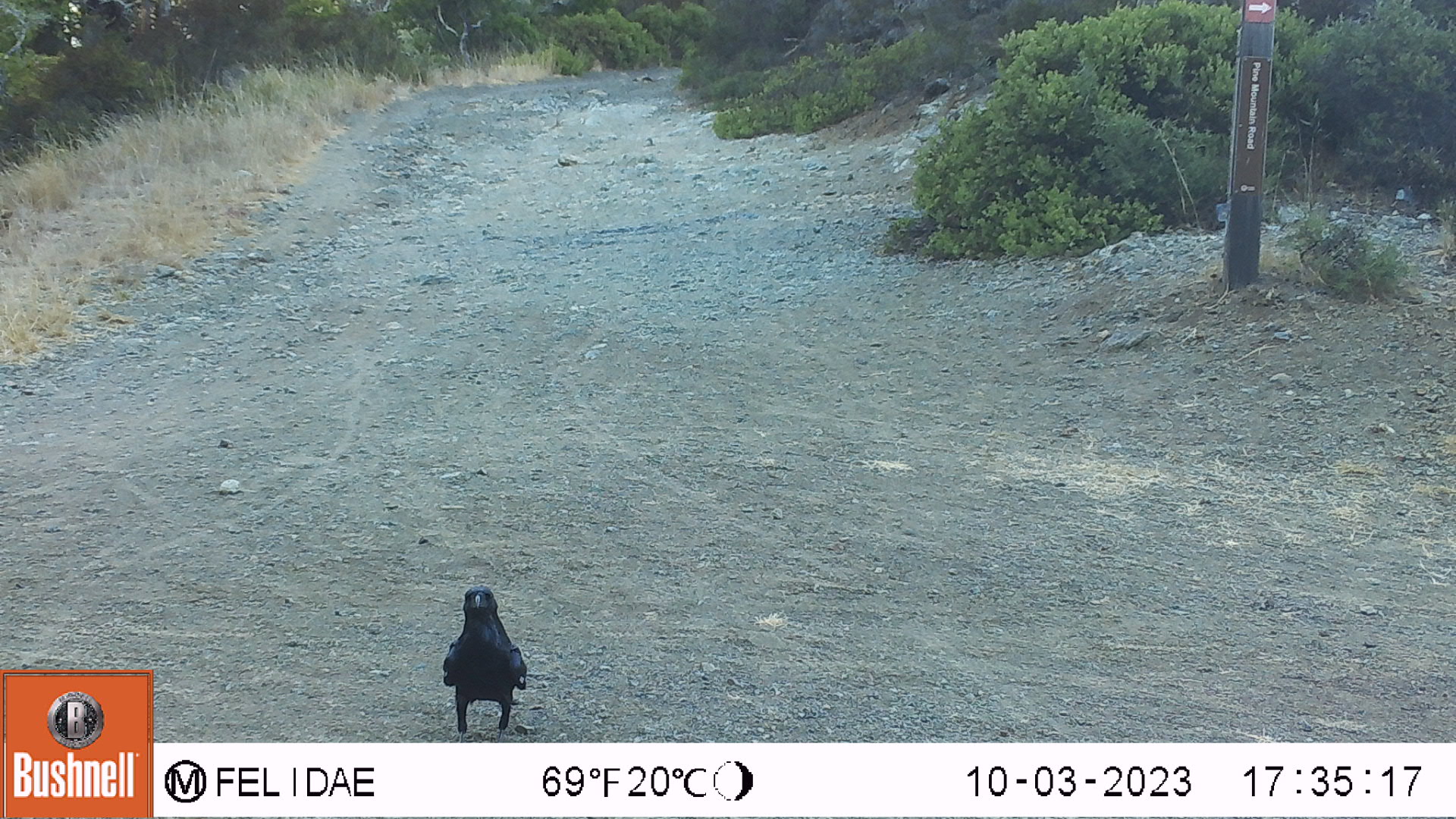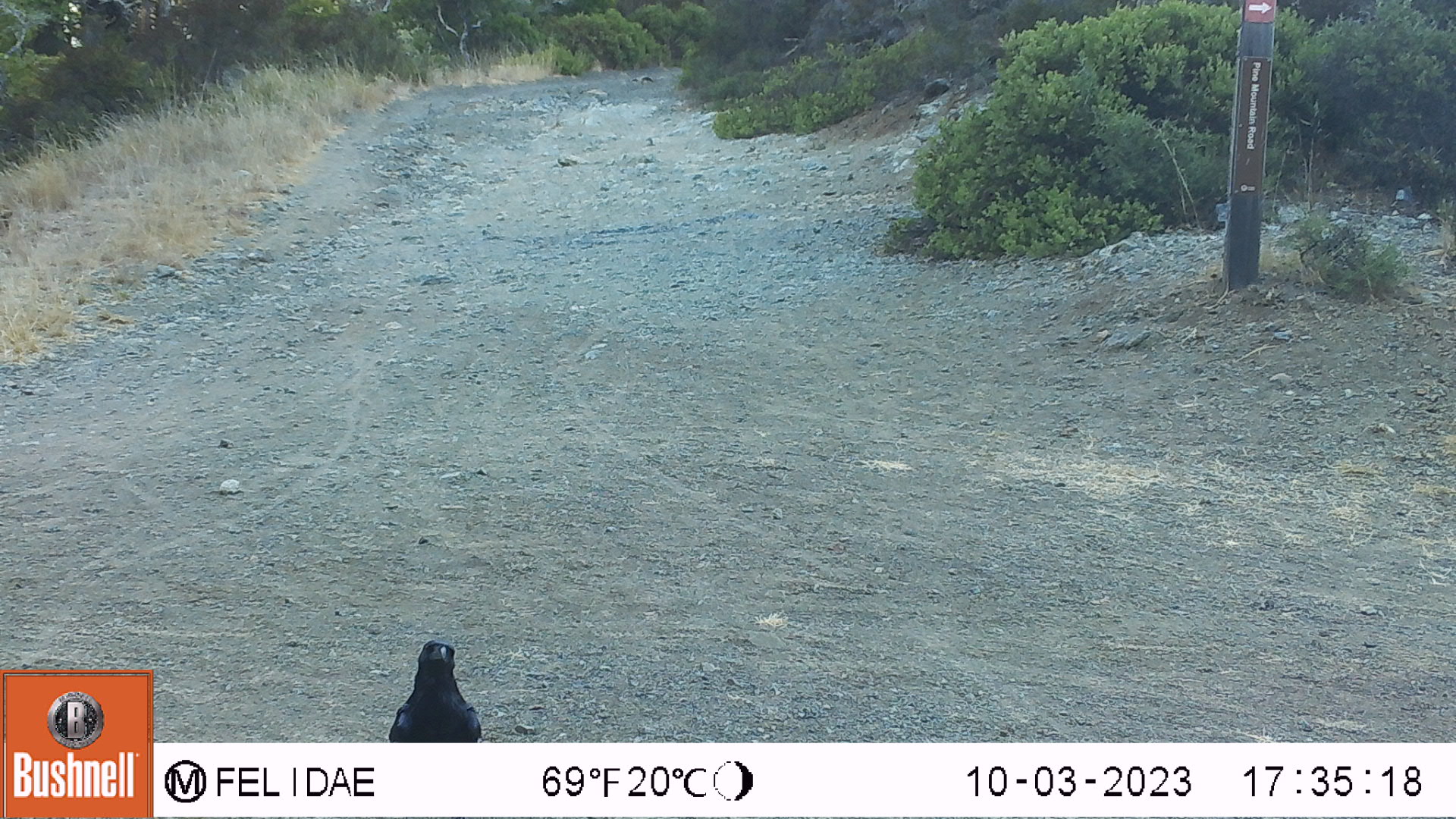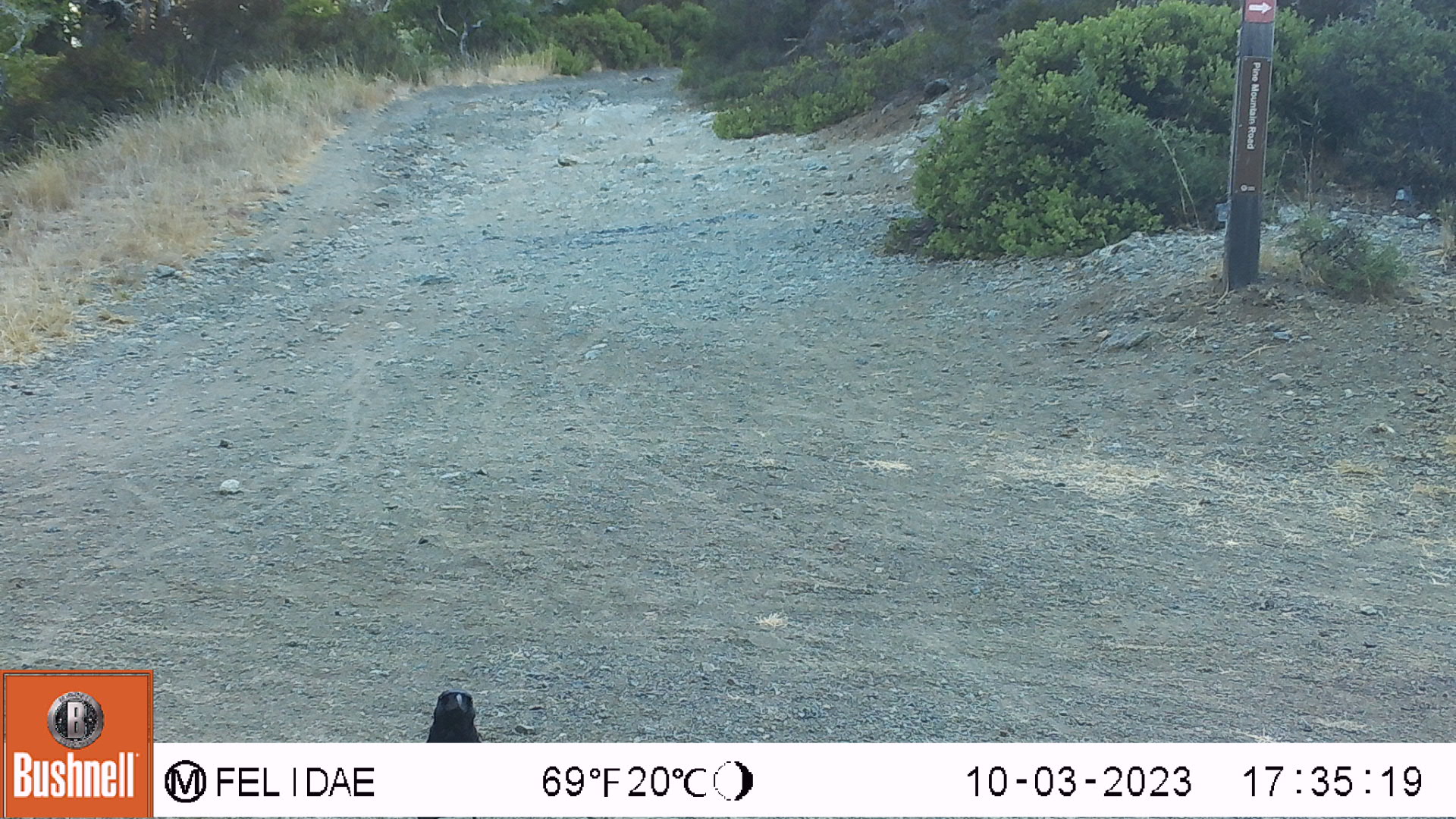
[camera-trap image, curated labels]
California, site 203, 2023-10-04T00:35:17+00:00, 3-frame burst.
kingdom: Animalia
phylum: Chordata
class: Aves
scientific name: Aves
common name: bird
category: unknown bird